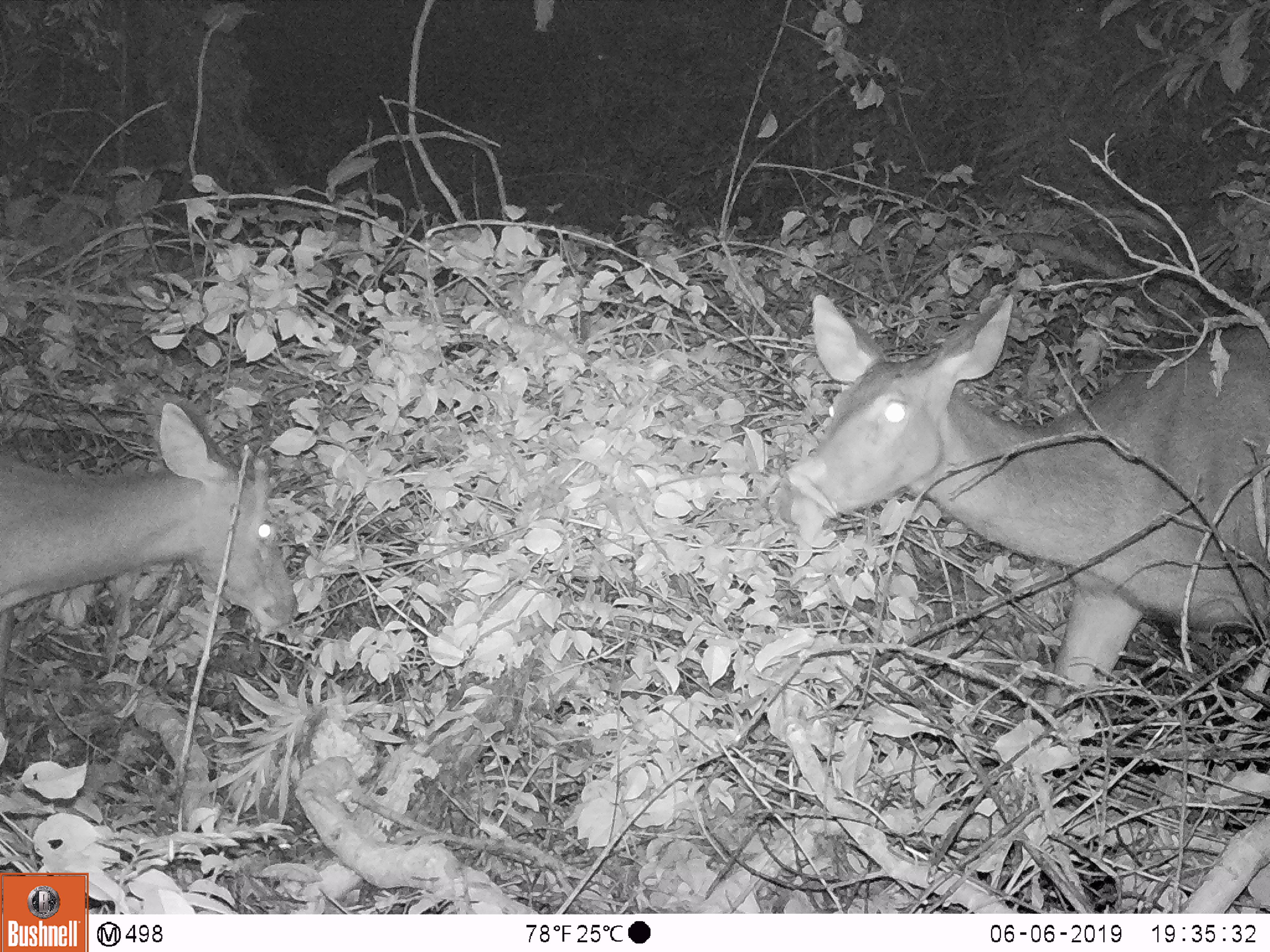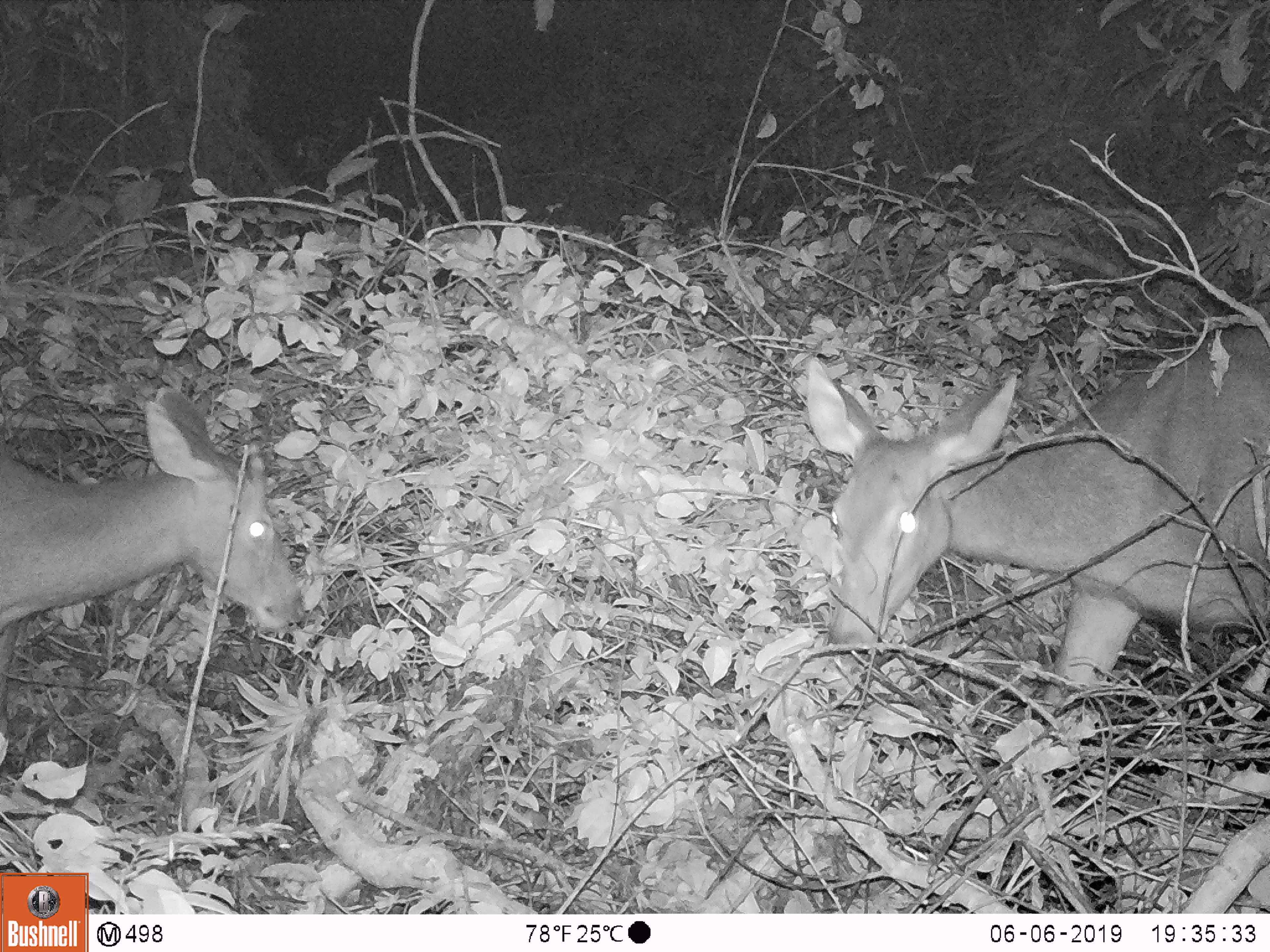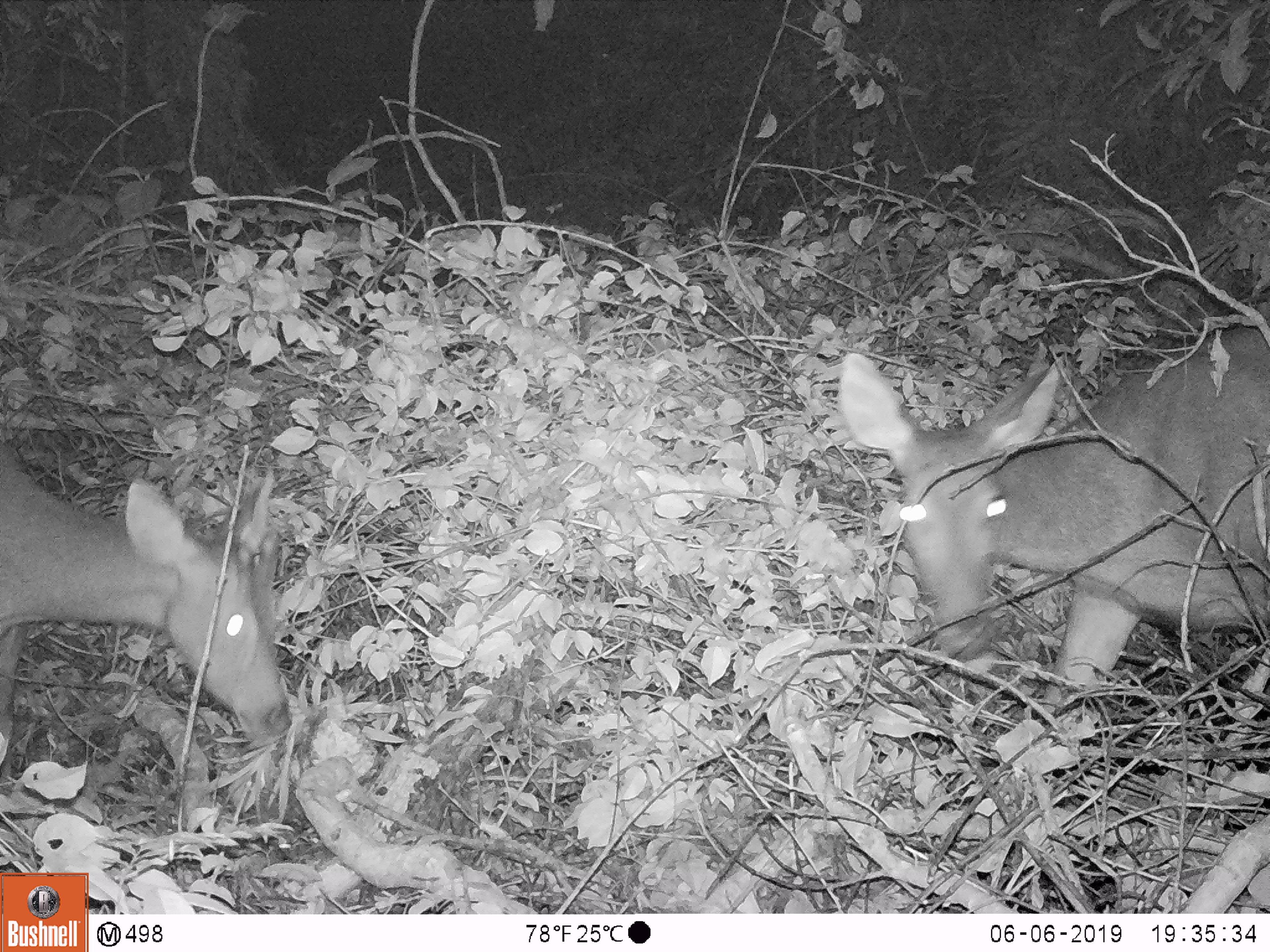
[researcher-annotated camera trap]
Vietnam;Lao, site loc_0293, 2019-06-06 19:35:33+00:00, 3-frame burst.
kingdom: Animalia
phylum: Chordata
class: Mammalia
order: Artiodactyla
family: Cervidae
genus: Rusa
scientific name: Rusa unicolor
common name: sambar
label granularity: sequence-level